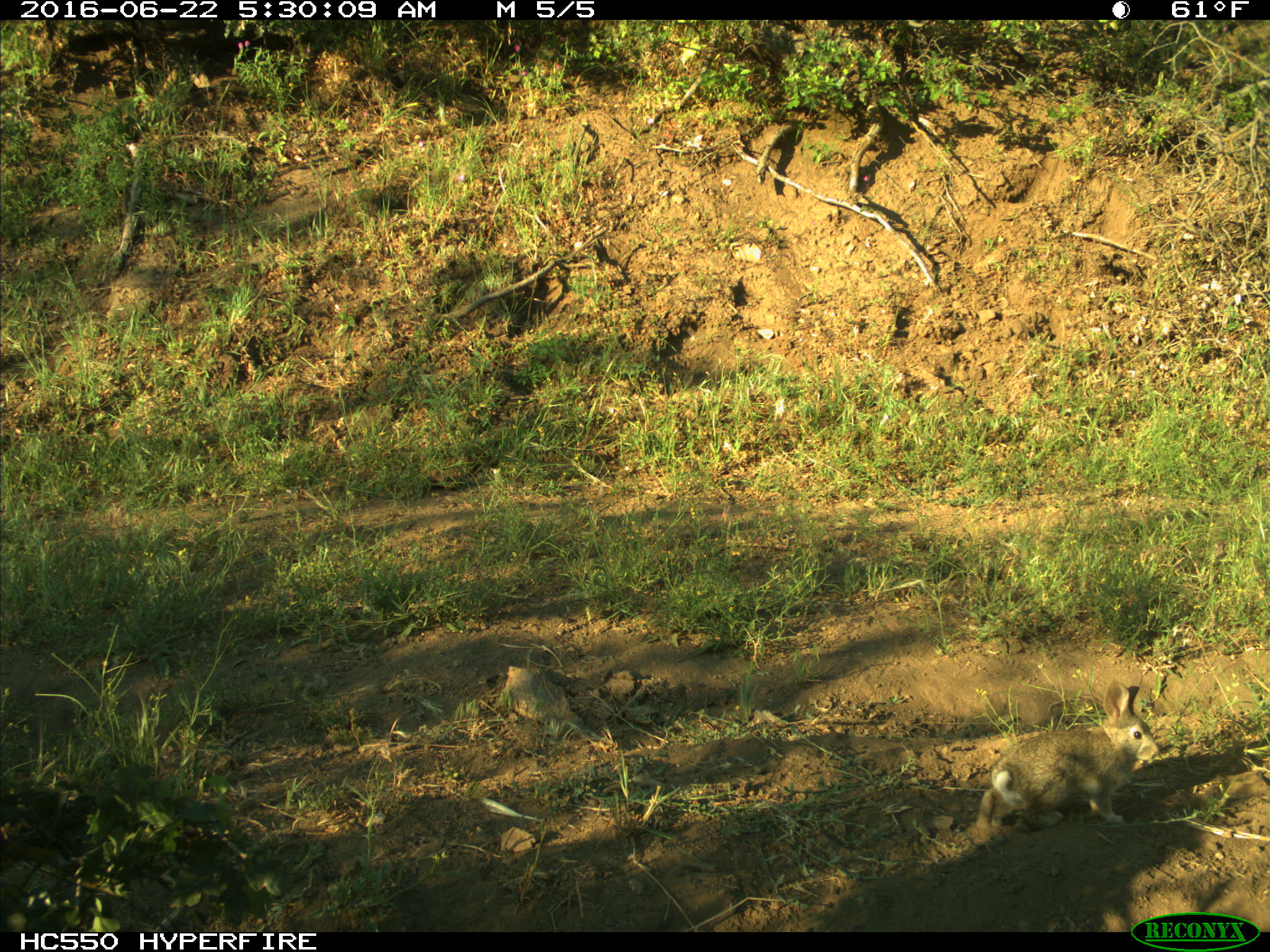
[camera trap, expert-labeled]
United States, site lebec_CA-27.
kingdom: Animalia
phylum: Chordata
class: Mammalia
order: Lagomorpha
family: Leporidae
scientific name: Leporidae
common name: rabbits and hares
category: unidentified rabbit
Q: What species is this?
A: Unidentified rabbit (rabbits and hares) (Leporidae).